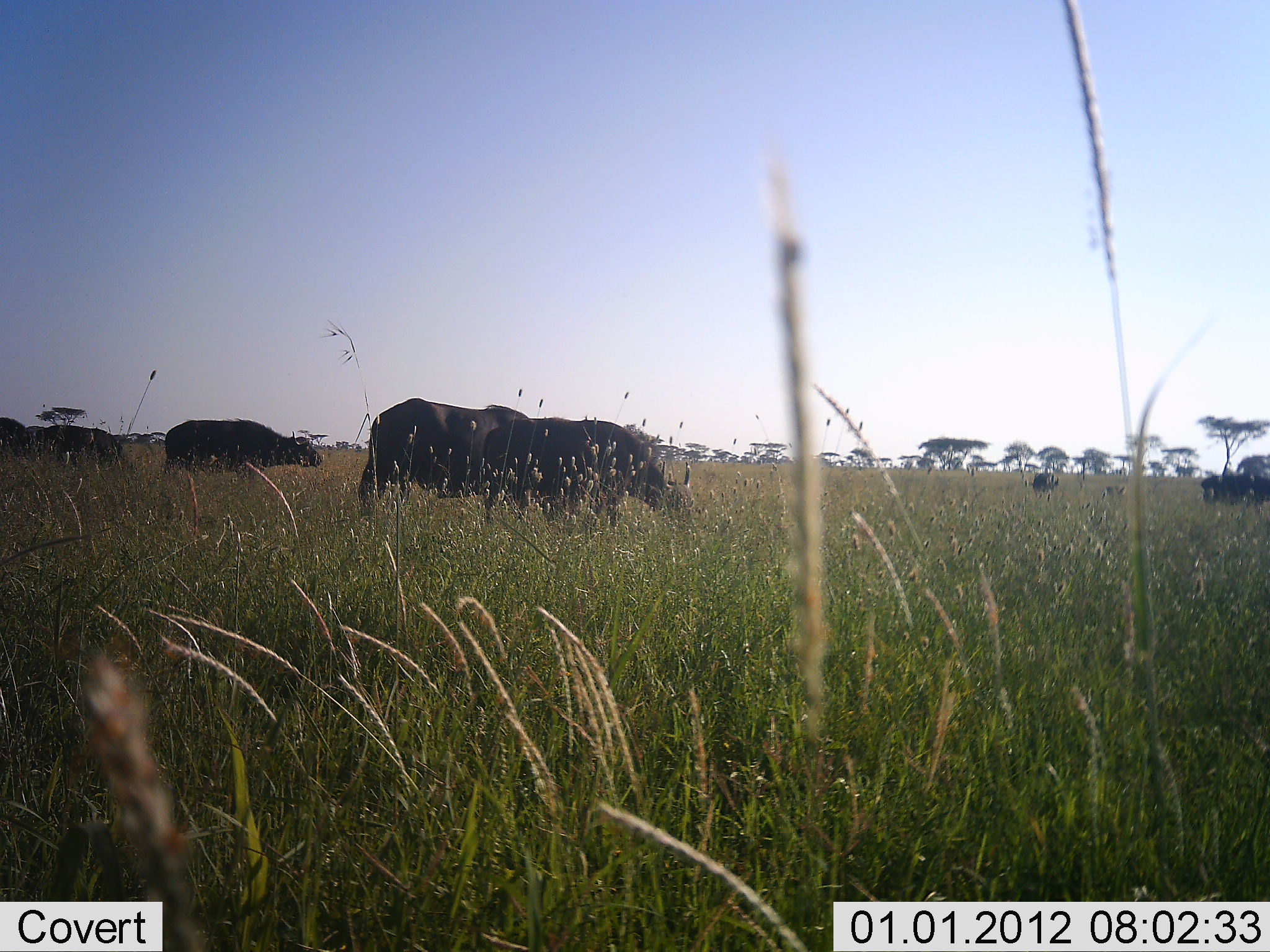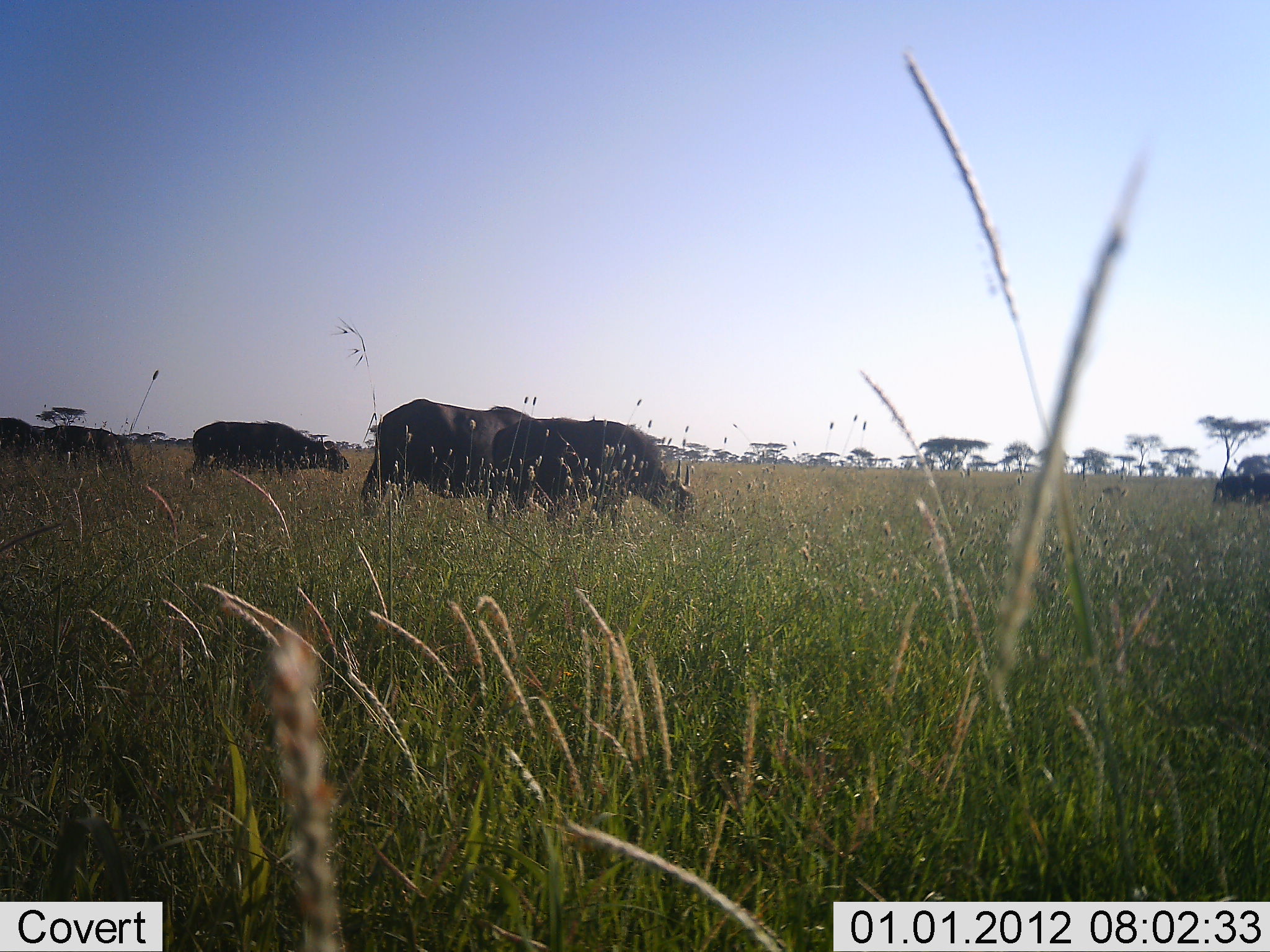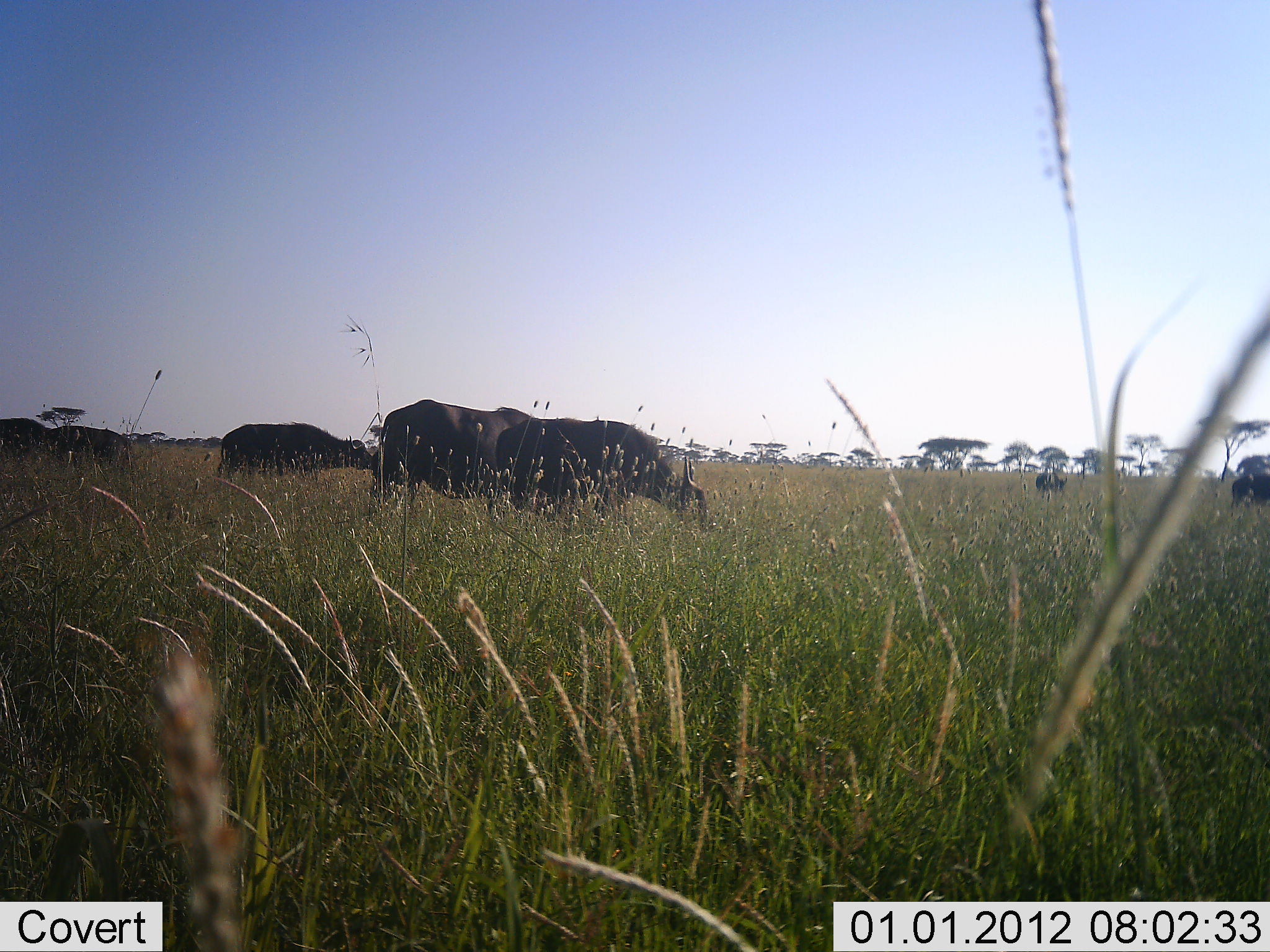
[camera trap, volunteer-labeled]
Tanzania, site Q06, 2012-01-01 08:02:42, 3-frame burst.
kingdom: Animalia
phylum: Chordata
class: Mammalia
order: Artiodactyla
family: Bovidae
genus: Syncerus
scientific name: Syncerus caffer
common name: cape buffalo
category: buffalo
Buffalo (cape buffalo) (Syncerus caffer), count 6. Behavior (volunteer vote fractions): standing 8%, resting 0%, moving 58%, interacting 0%. Young present (vote fraction): 0%. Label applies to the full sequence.